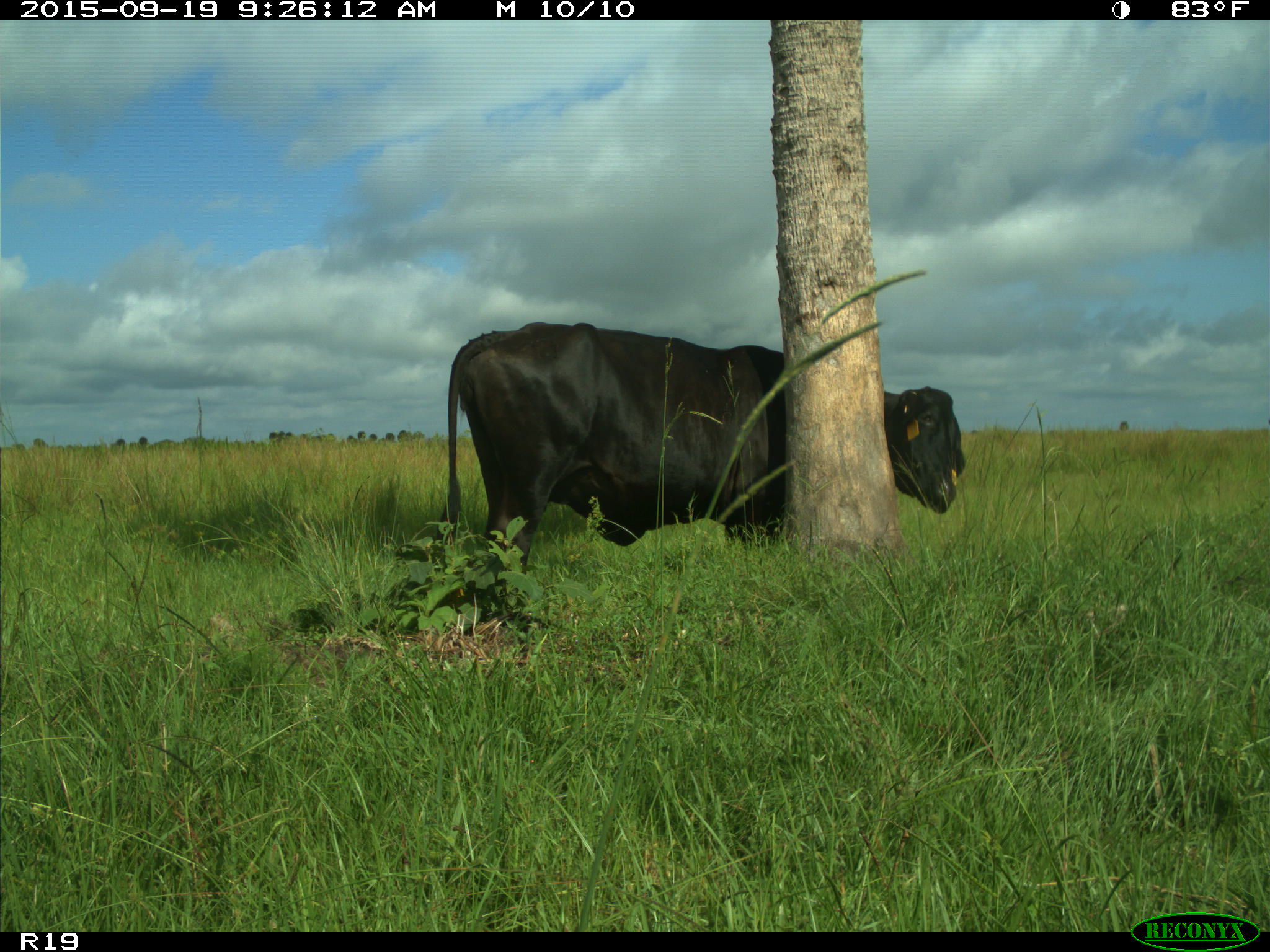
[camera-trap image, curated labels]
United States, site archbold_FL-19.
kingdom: Animalia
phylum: Chordata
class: Mammalia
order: Artiodactyla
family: Bovidae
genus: Bos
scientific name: Bos taurus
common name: domestic cow